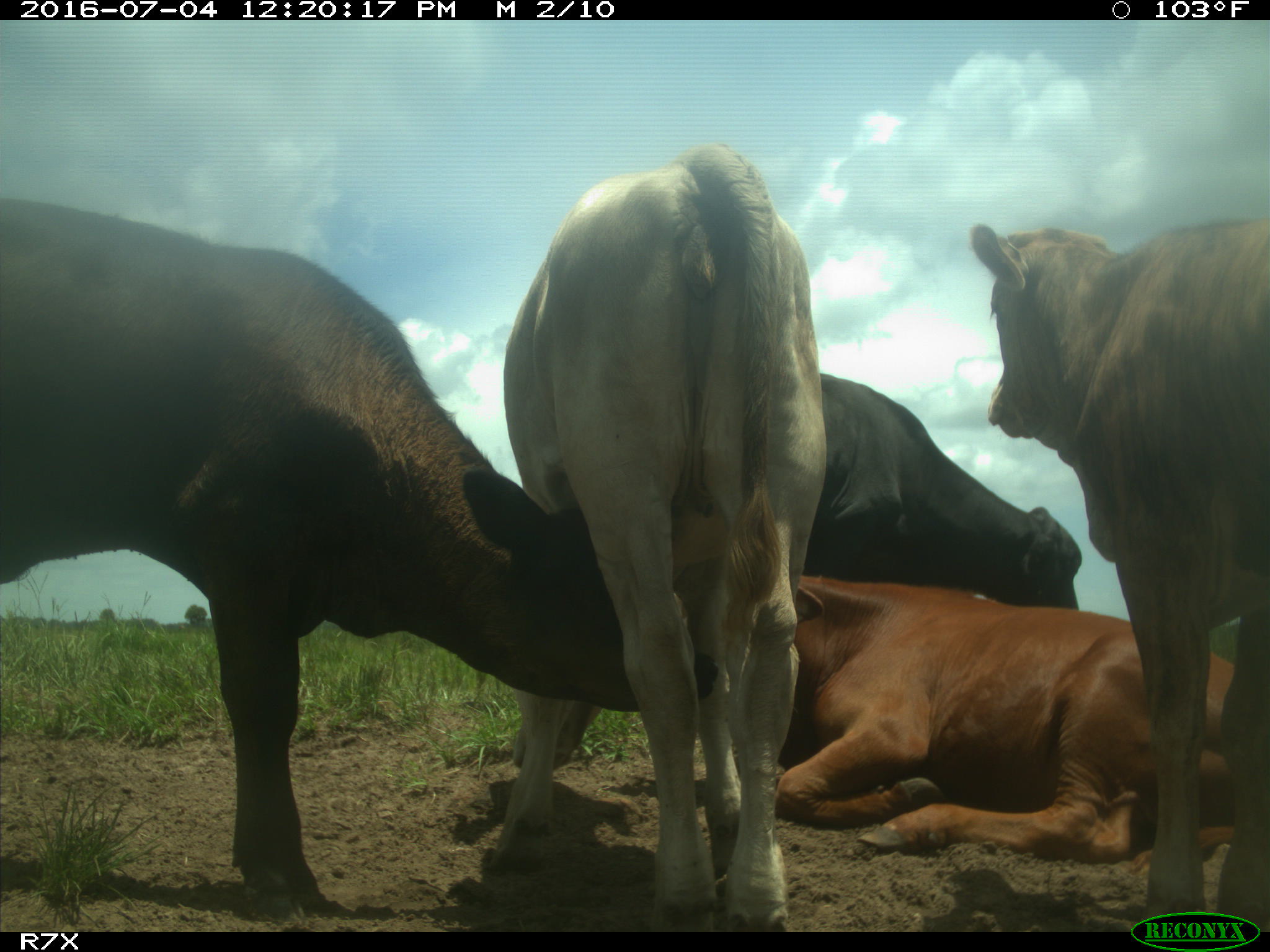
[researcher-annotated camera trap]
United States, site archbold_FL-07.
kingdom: Animalia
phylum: Chordata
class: Mammalia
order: Artiodactyla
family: Bovidae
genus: Bos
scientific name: Bos taurus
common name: domestic cow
Bos taurus (domestic cow).